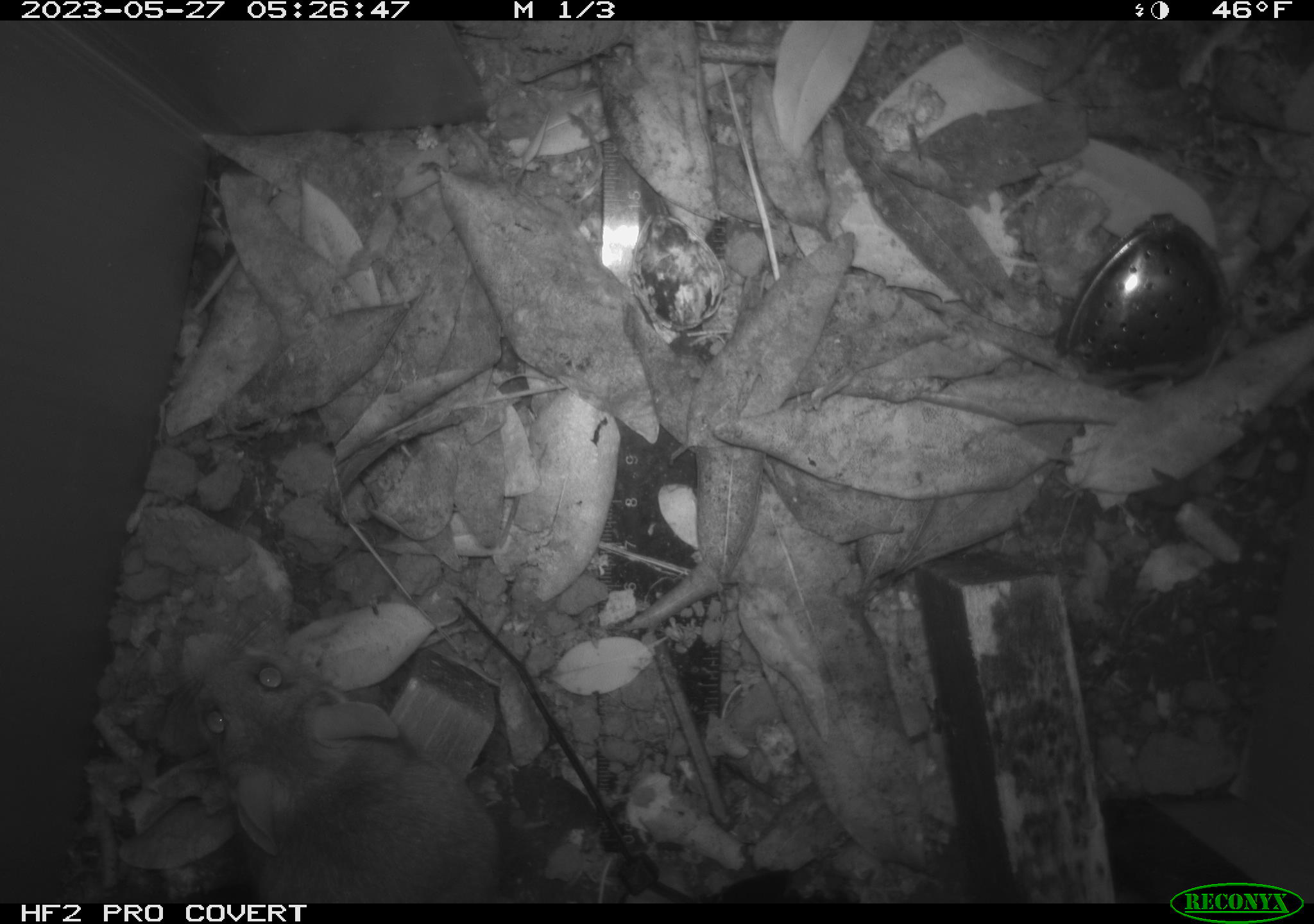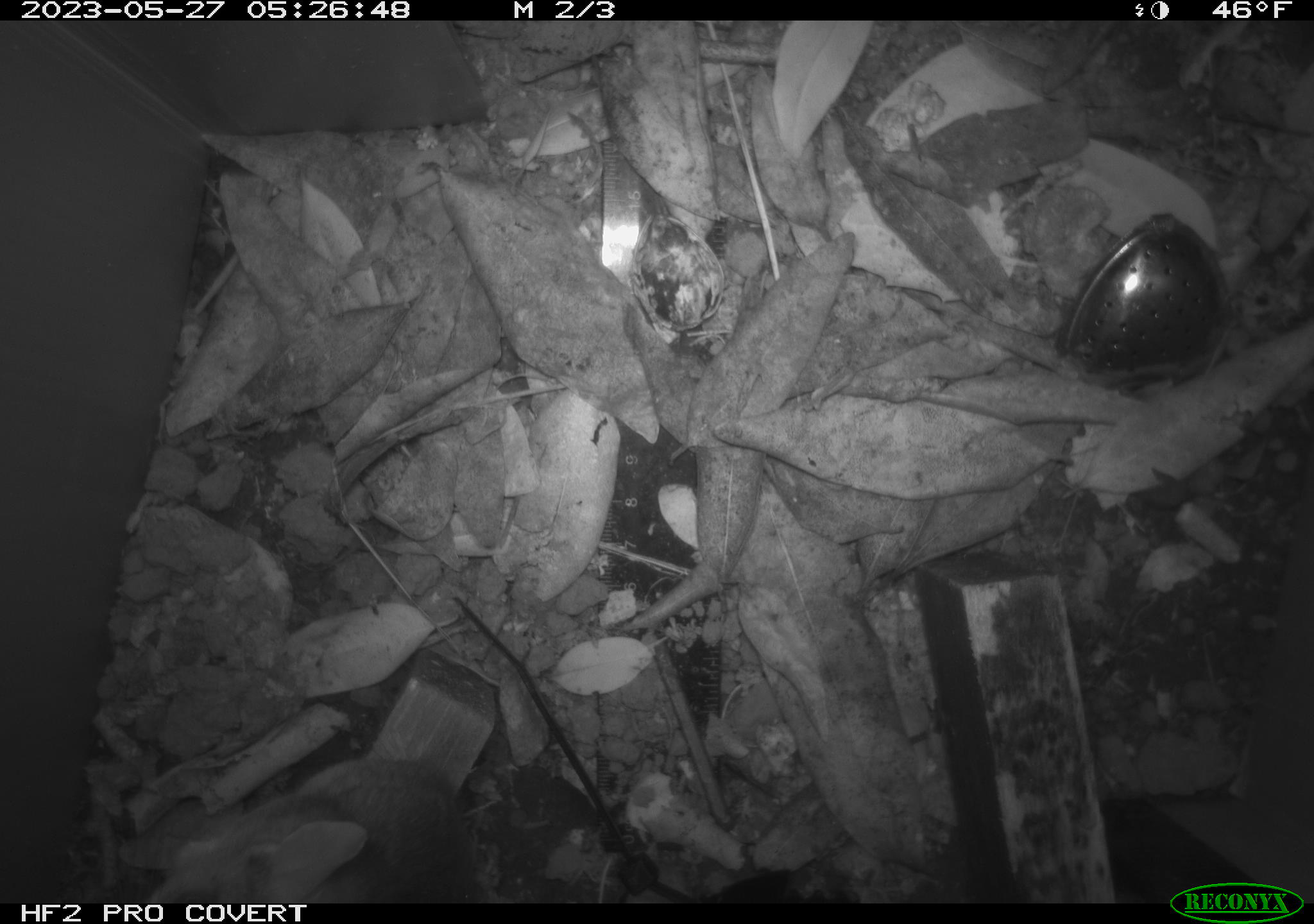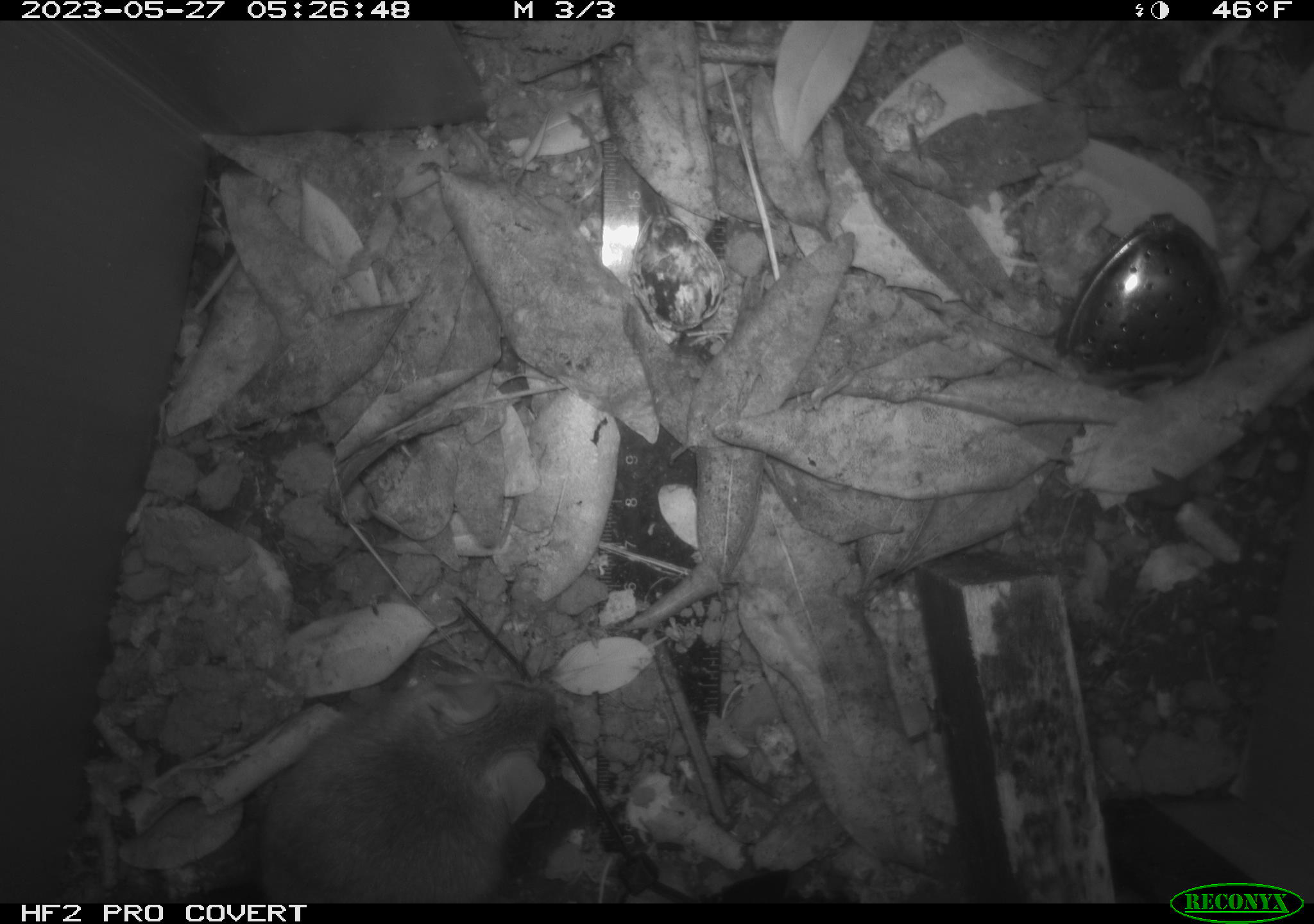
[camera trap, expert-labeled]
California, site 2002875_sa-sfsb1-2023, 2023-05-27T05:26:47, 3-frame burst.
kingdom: Animalia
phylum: Chordata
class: Mammalia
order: Rodentia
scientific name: Rodentia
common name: mouse species